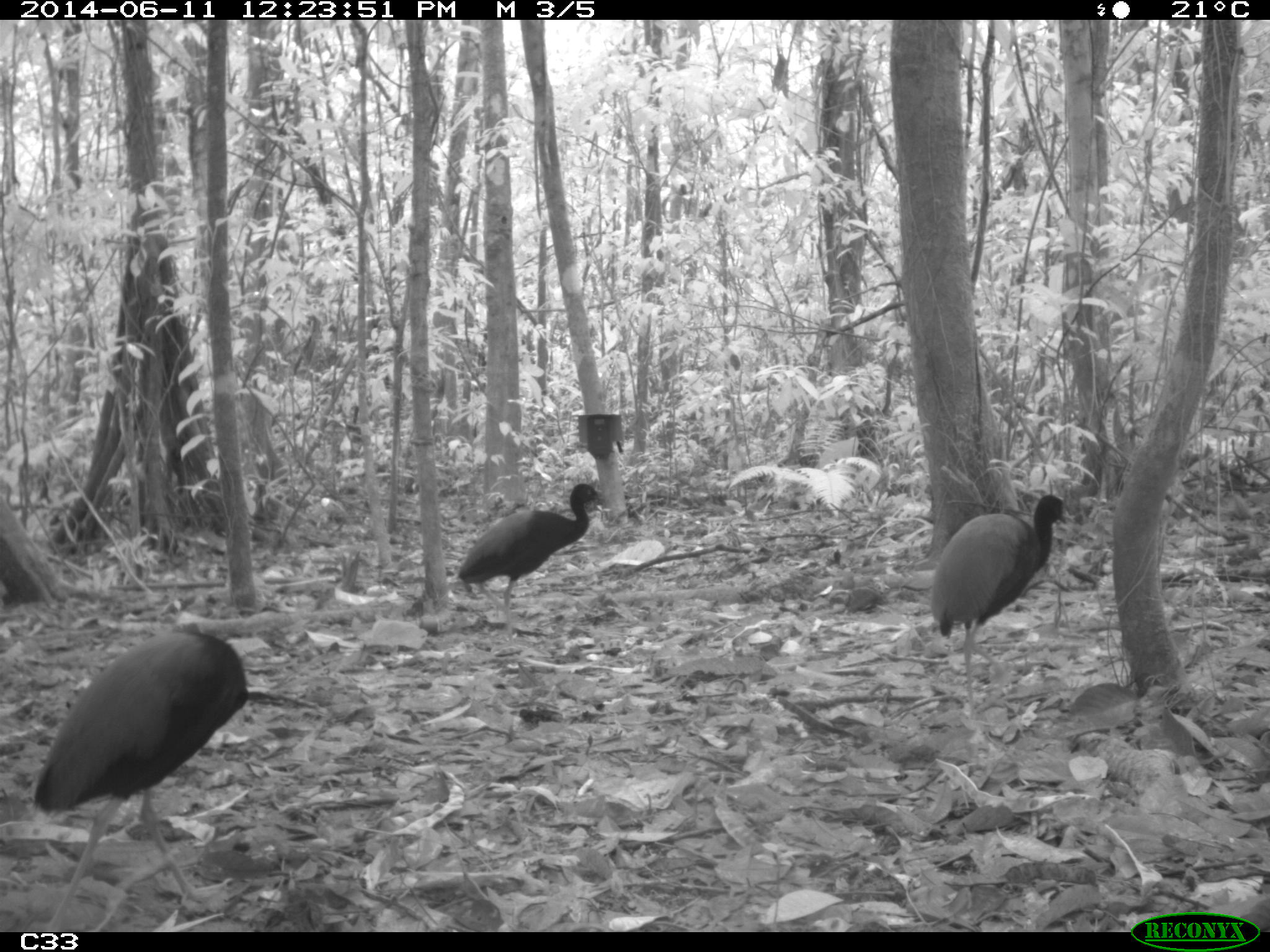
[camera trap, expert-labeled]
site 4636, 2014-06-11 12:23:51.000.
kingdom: Animalia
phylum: Chordata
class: Aves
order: Gruiformes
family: Psophiidae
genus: Psophia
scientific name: Psophia crepitans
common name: gray-winged trumpeter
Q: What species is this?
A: Psophia crepitans (gray-winged trumpeter).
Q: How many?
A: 3.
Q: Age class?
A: Adult.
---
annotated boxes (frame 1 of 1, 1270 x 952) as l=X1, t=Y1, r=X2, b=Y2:
psophia crepitans: l=31, t=619, r=248, b=932; l=930, t=494, r=1069, b=726; l=456, t=483, r=603, b=652